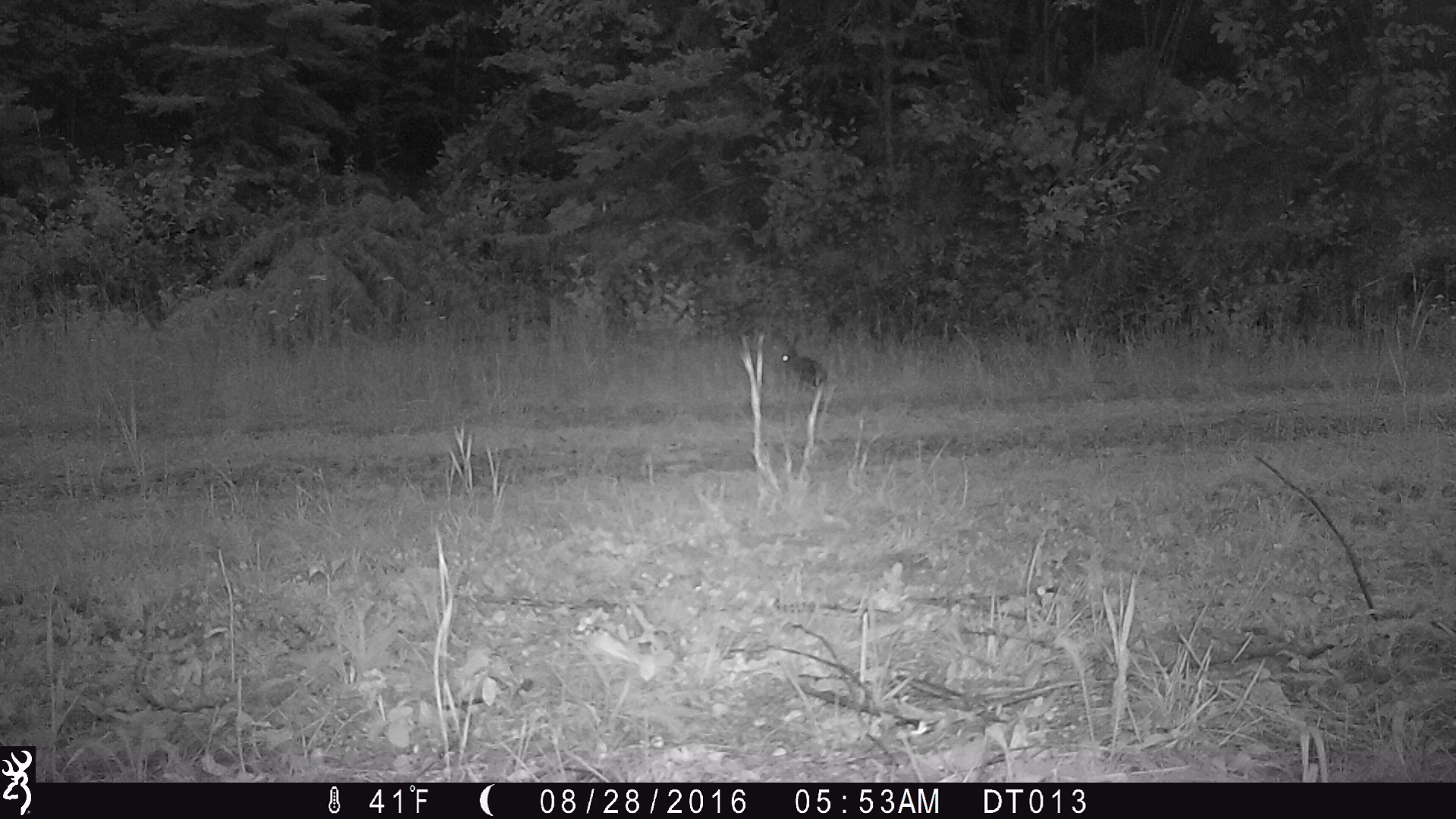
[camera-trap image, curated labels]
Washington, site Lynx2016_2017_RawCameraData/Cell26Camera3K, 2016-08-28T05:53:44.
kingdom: Animalia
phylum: Chordata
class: Mammalia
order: Lagomorpha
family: Leporidae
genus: Lepus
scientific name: Lepus americanus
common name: snowshoe hare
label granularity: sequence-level